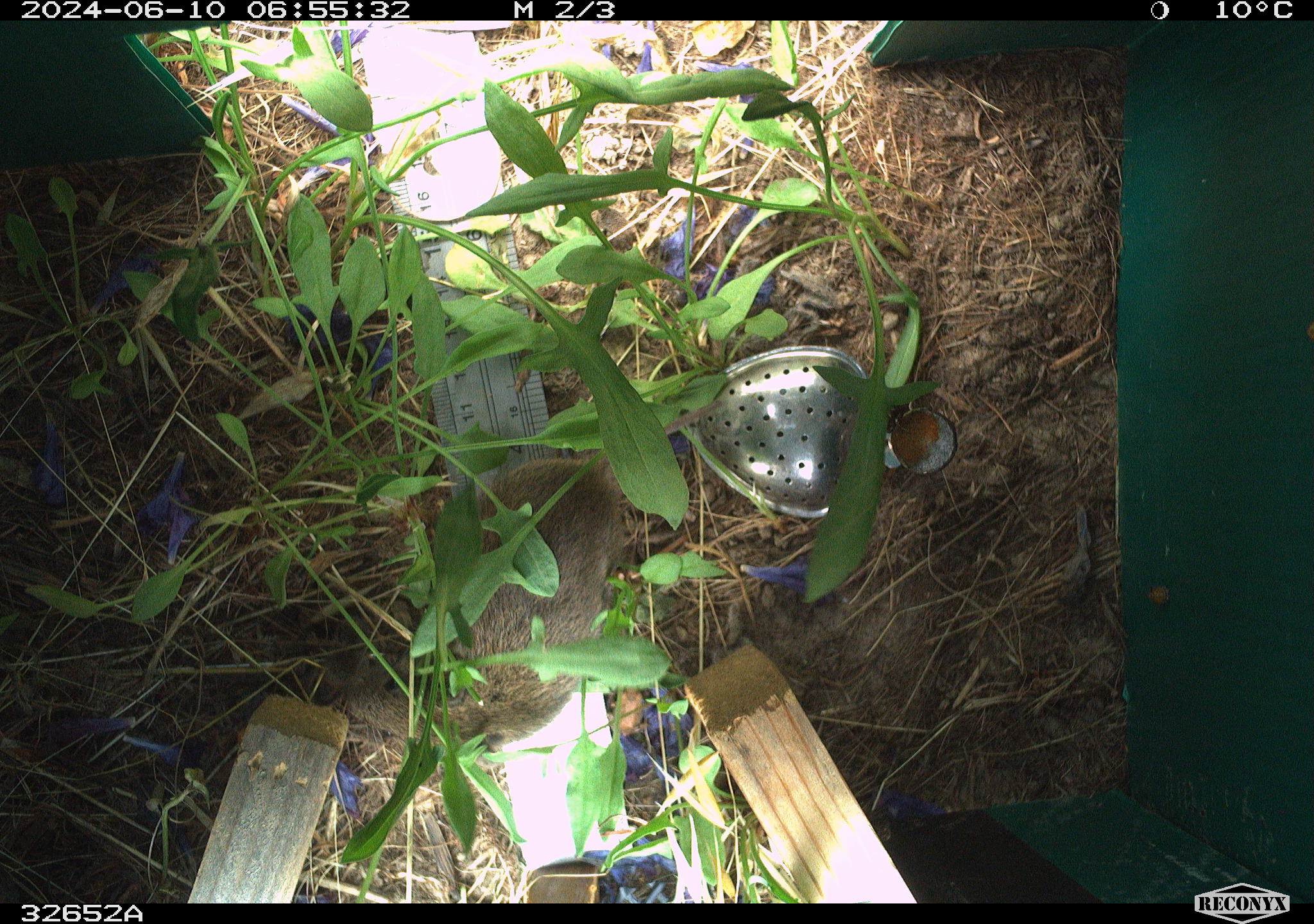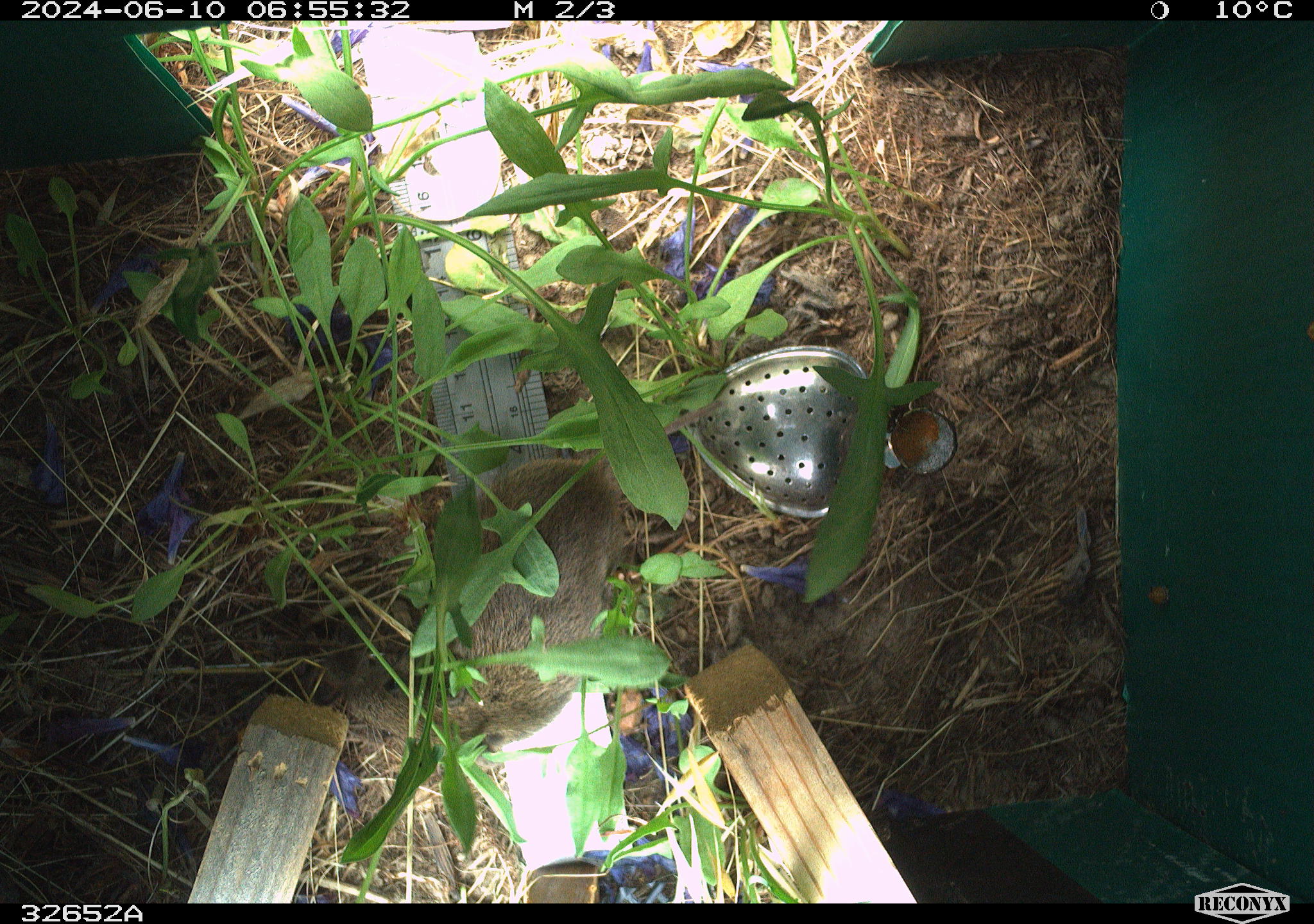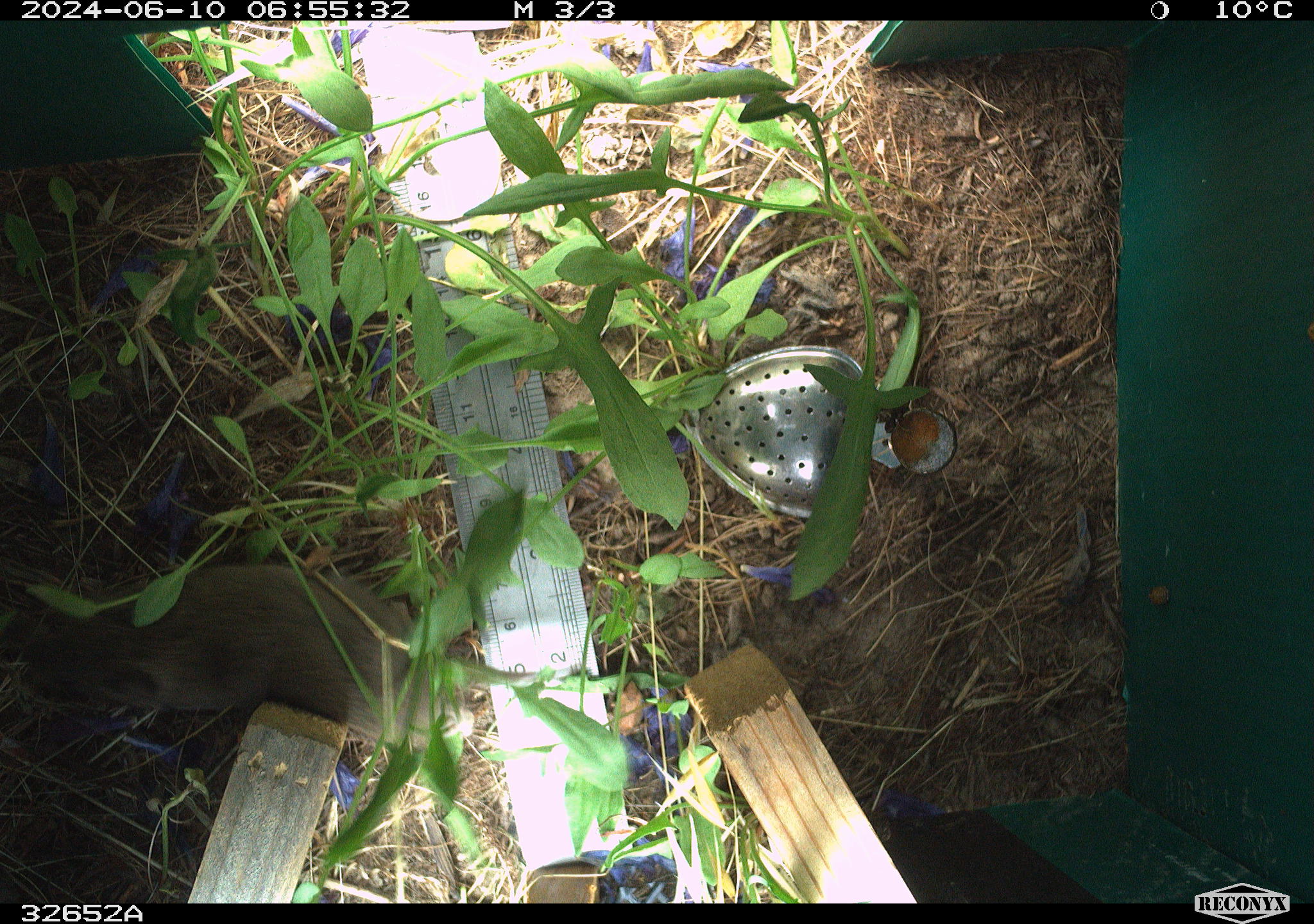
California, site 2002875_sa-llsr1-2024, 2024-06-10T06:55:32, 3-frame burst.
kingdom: Animalia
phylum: Chordata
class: Mammalia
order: Rodentia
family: Cricetidae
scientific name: Arvicolinae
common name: voles, lemmings, and muskrats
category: arvicolinae subfamily